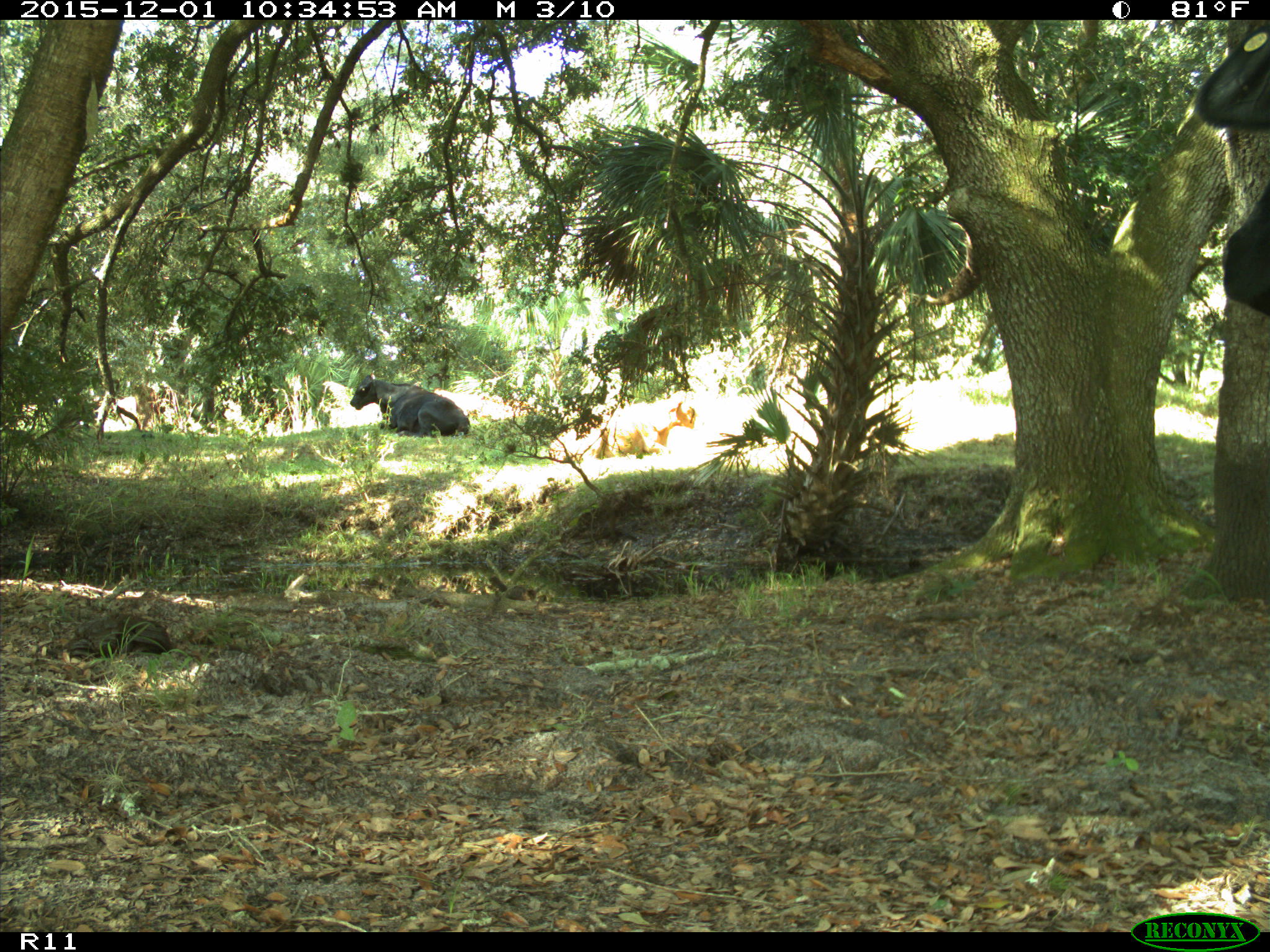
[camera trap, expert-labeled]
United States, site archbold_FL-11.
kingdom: Animalia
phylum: Chordata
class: Mammalia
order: Artiodactyla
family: Bovidae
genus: Bos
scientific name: Bos taurus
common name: domestic cow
Bos taurus (domestic cow).